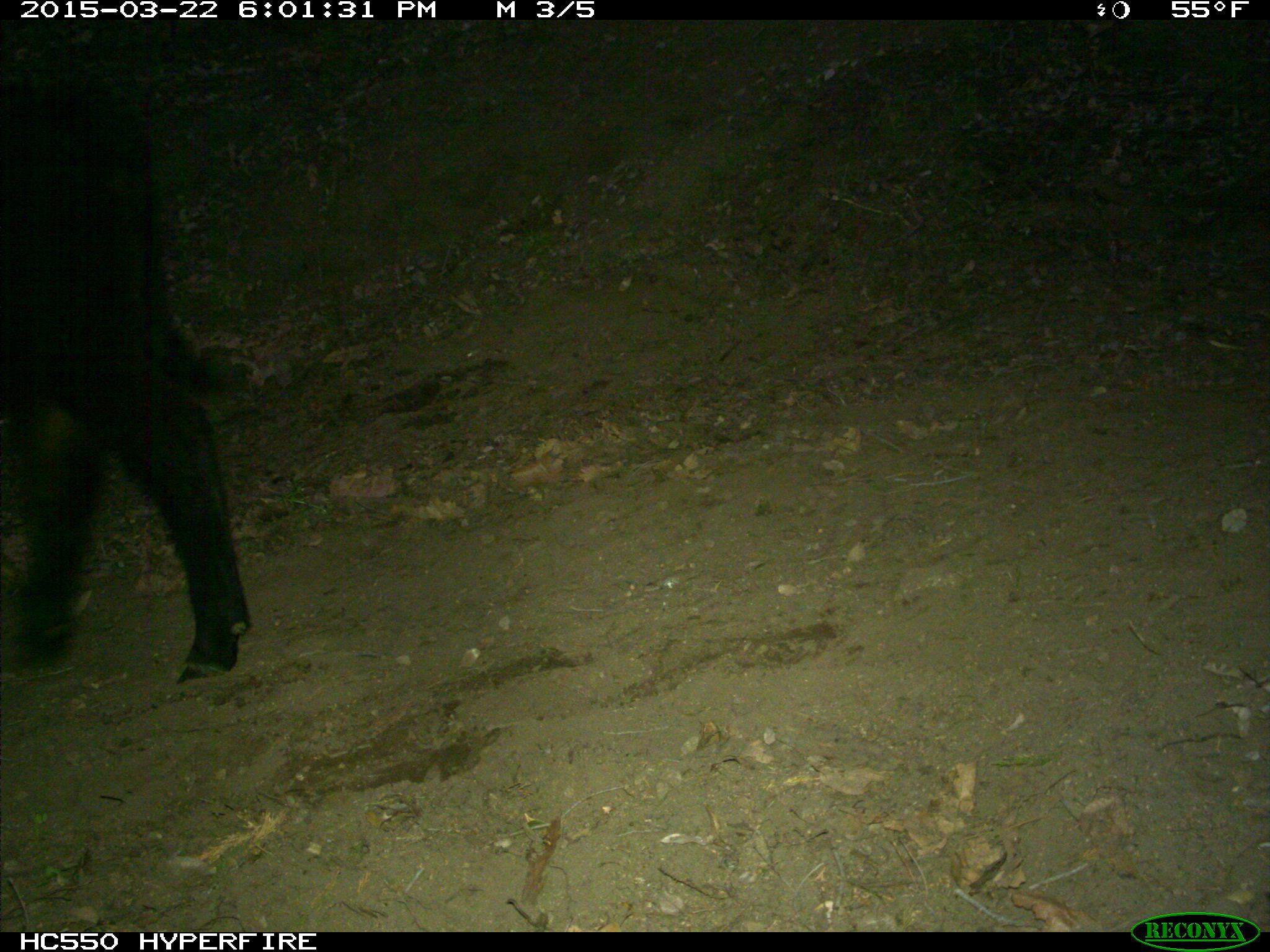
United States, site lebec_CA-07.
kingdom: Animalia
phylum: Chordata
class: Mammalia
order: Artiodactyla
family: Bovidae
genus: Bos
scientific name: Bos taurus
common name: domestic cow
Bos taurus (domestic cow).